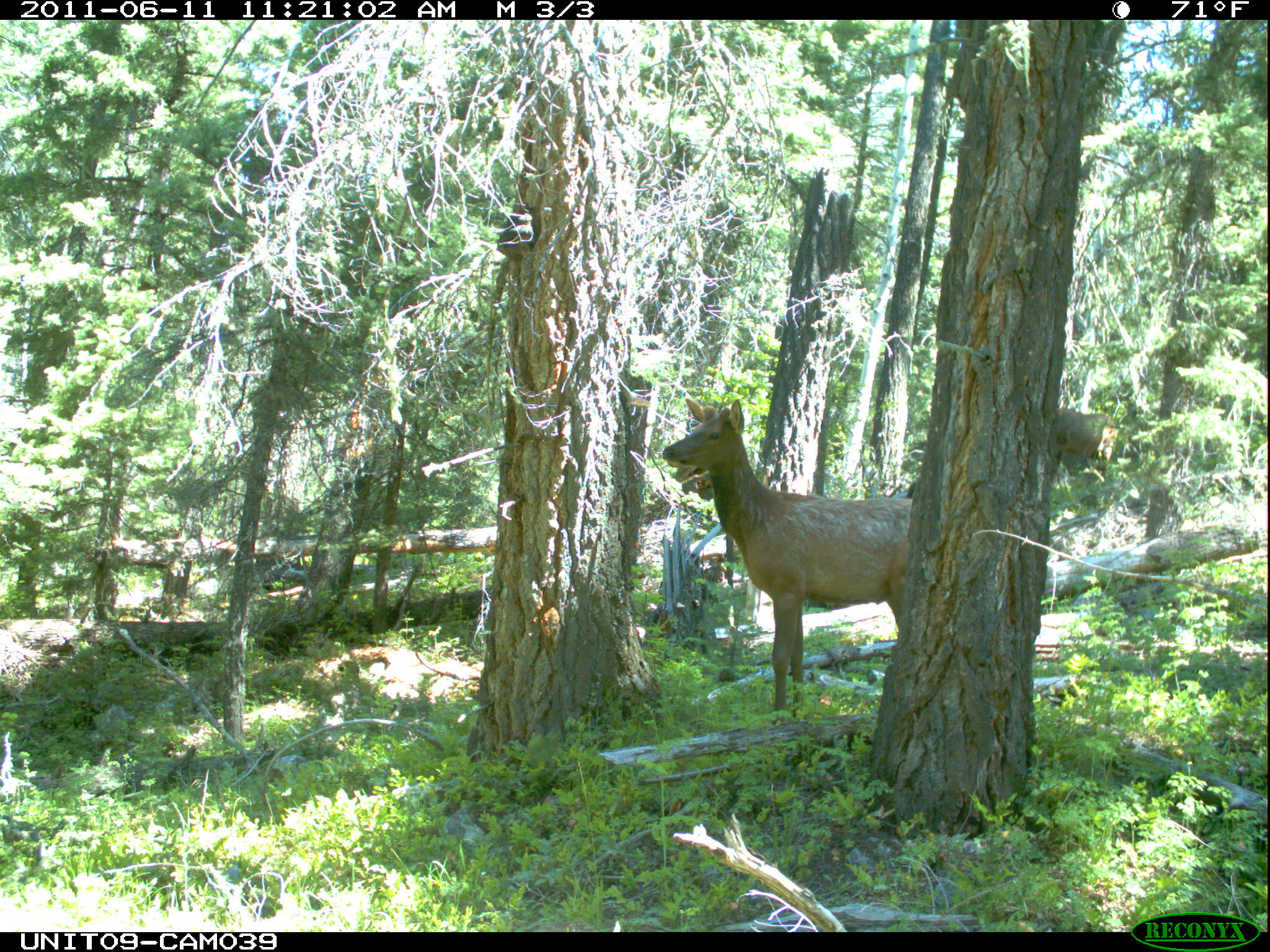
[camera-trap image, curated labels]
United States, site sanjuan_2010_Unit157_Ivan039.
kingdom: Animalia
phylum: Chordata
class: Mammalia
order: Artiodactyla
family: Cervidae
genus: Cervus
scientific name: Cervus elaphus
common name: red deer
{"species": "Cervus elaphus (red deer)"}